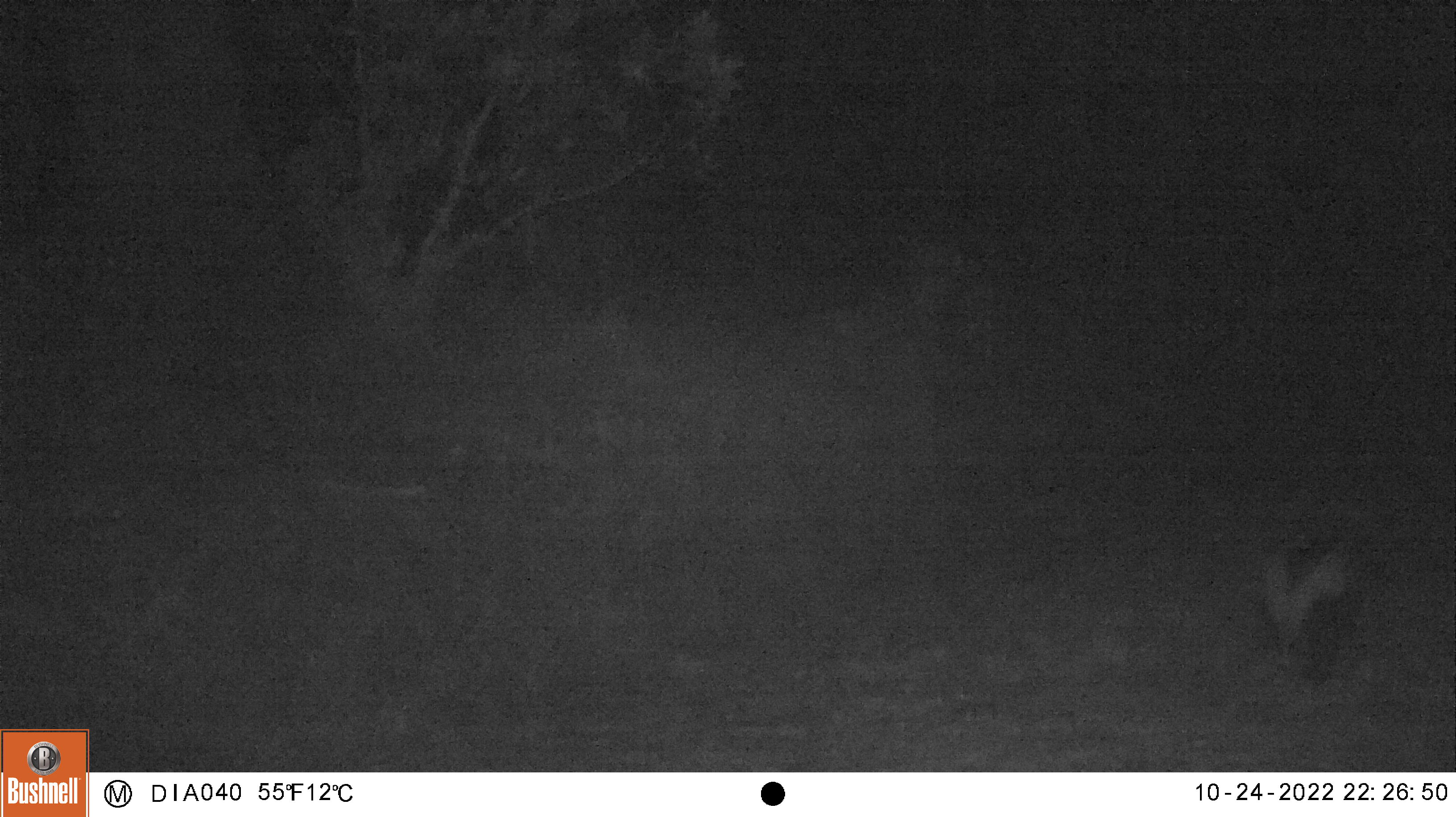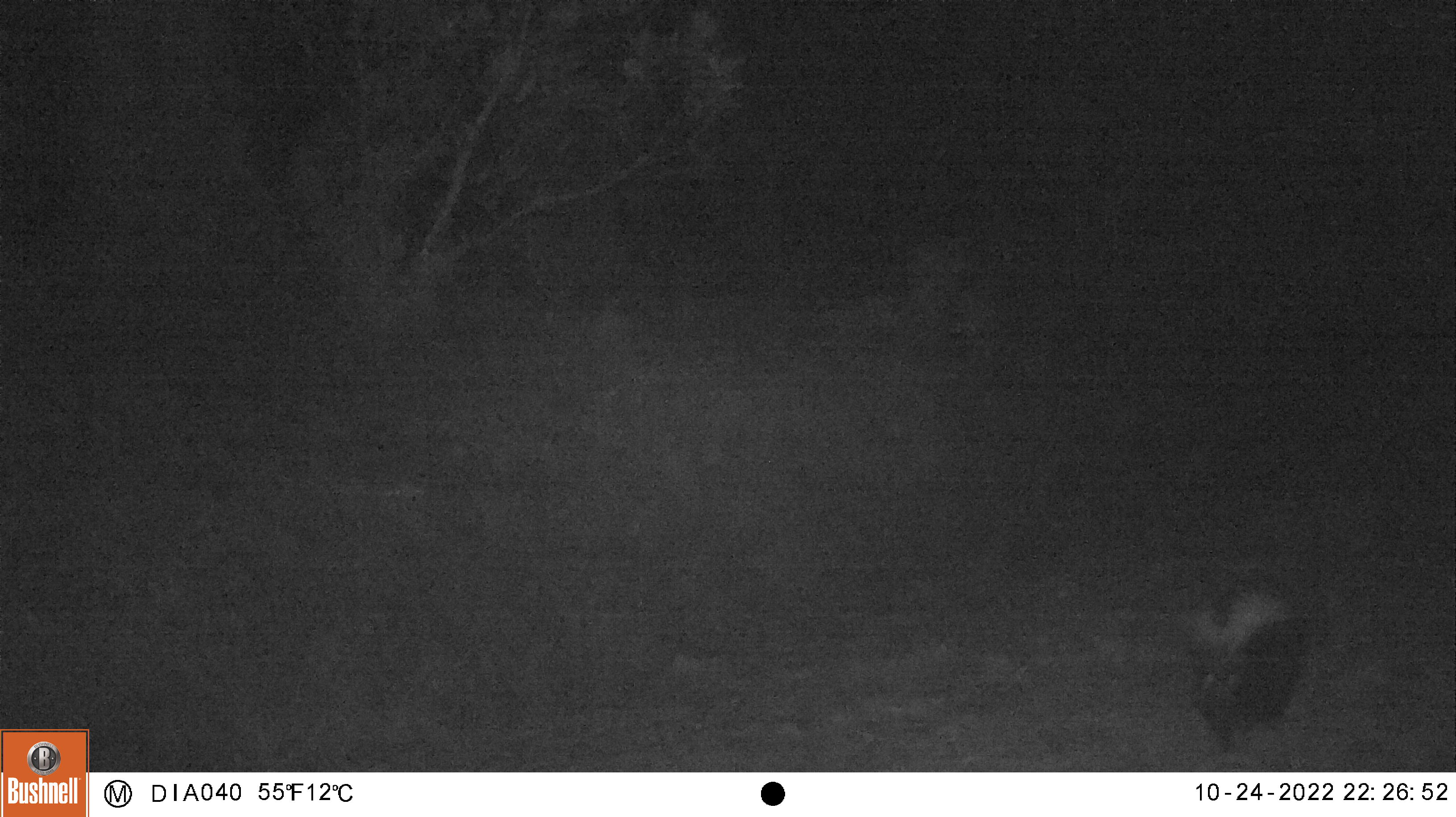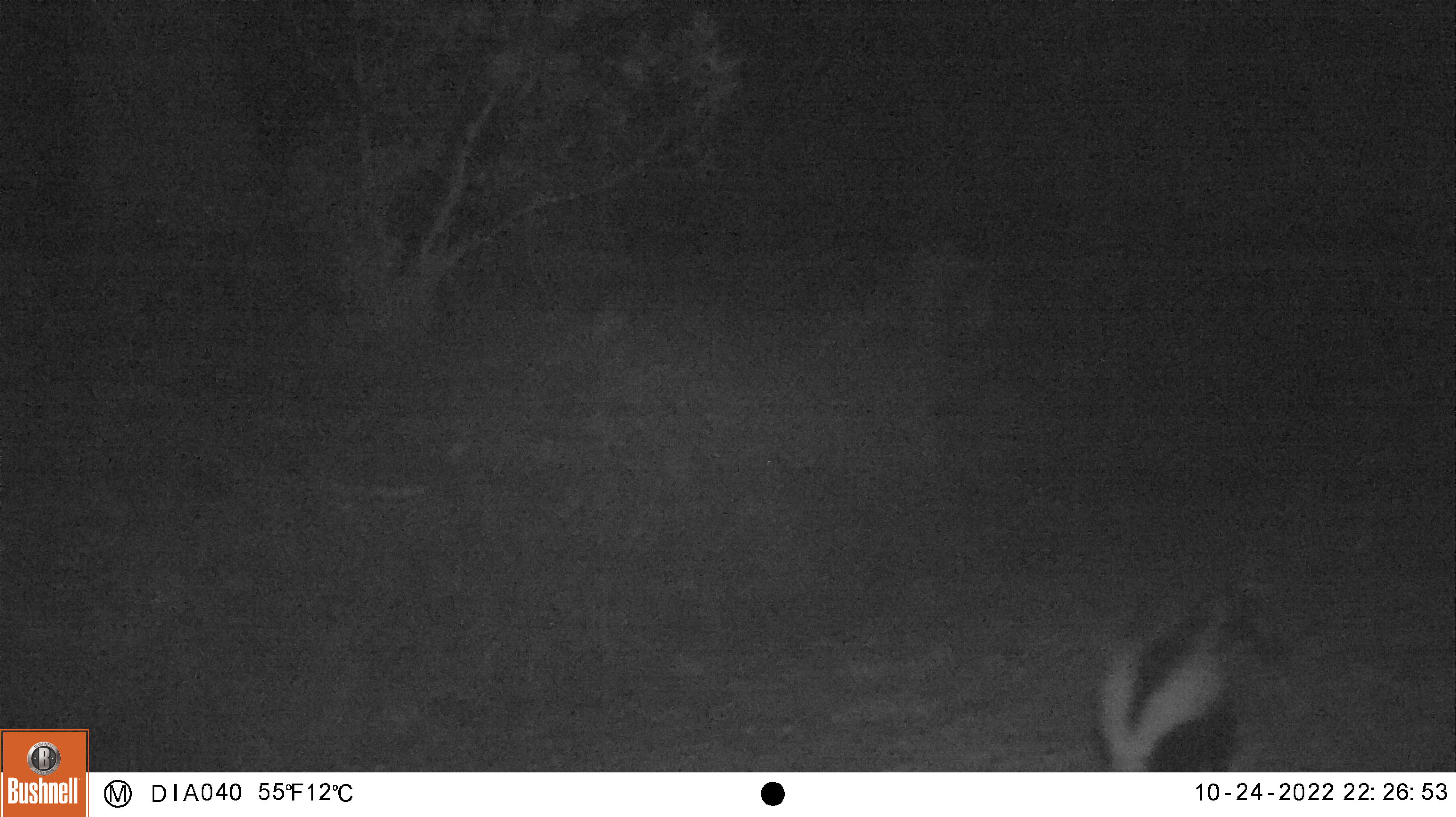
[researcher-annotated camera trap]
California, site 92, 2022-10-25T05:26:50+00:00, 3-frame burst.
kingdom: Animalia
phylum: Chordata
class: Mammalia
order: Carnivora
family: Mephitidae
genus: Mephitis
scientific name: Mephitis mephitis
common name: striped skunk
Striped skunk (Mephitis mephitis).